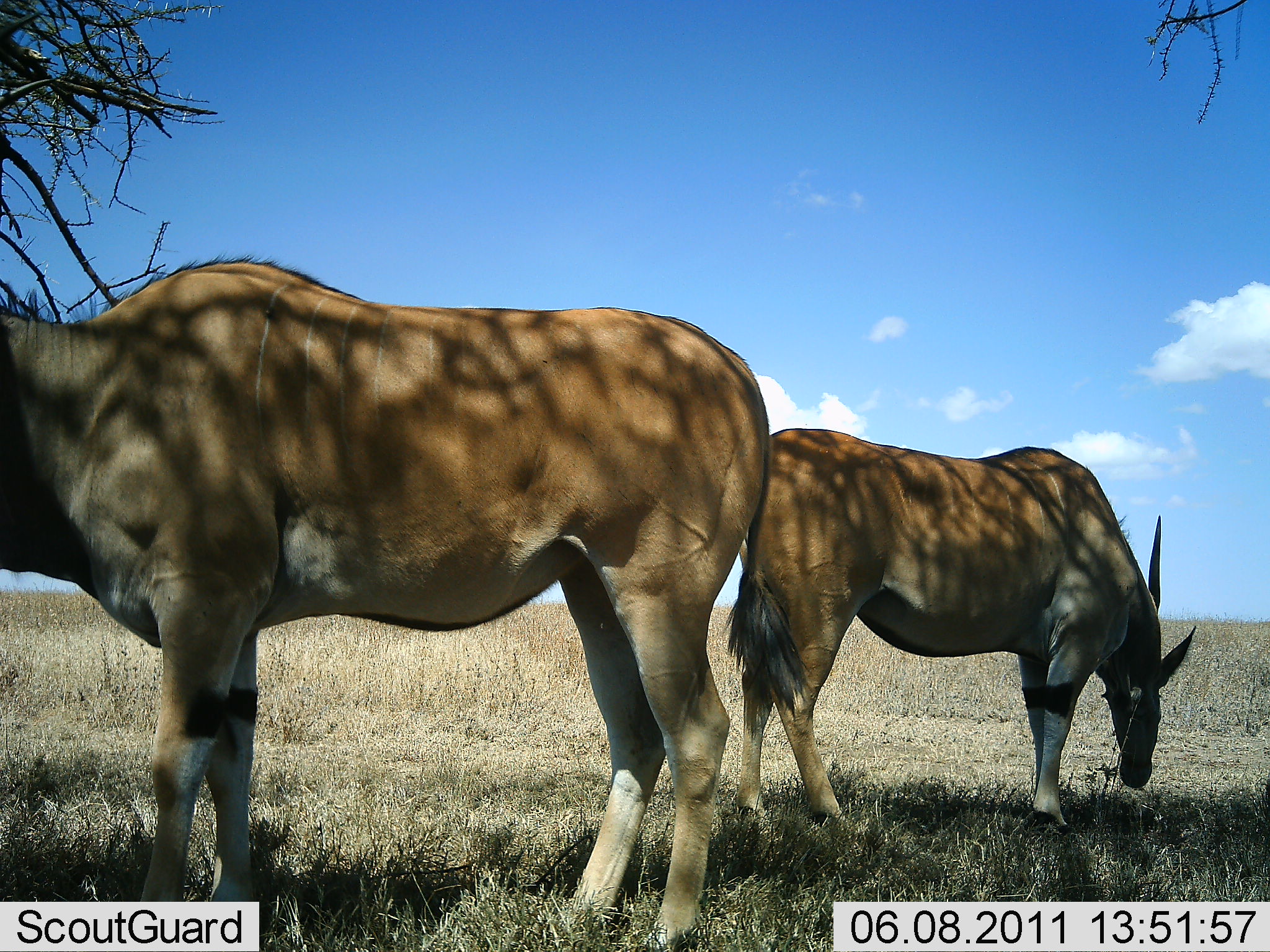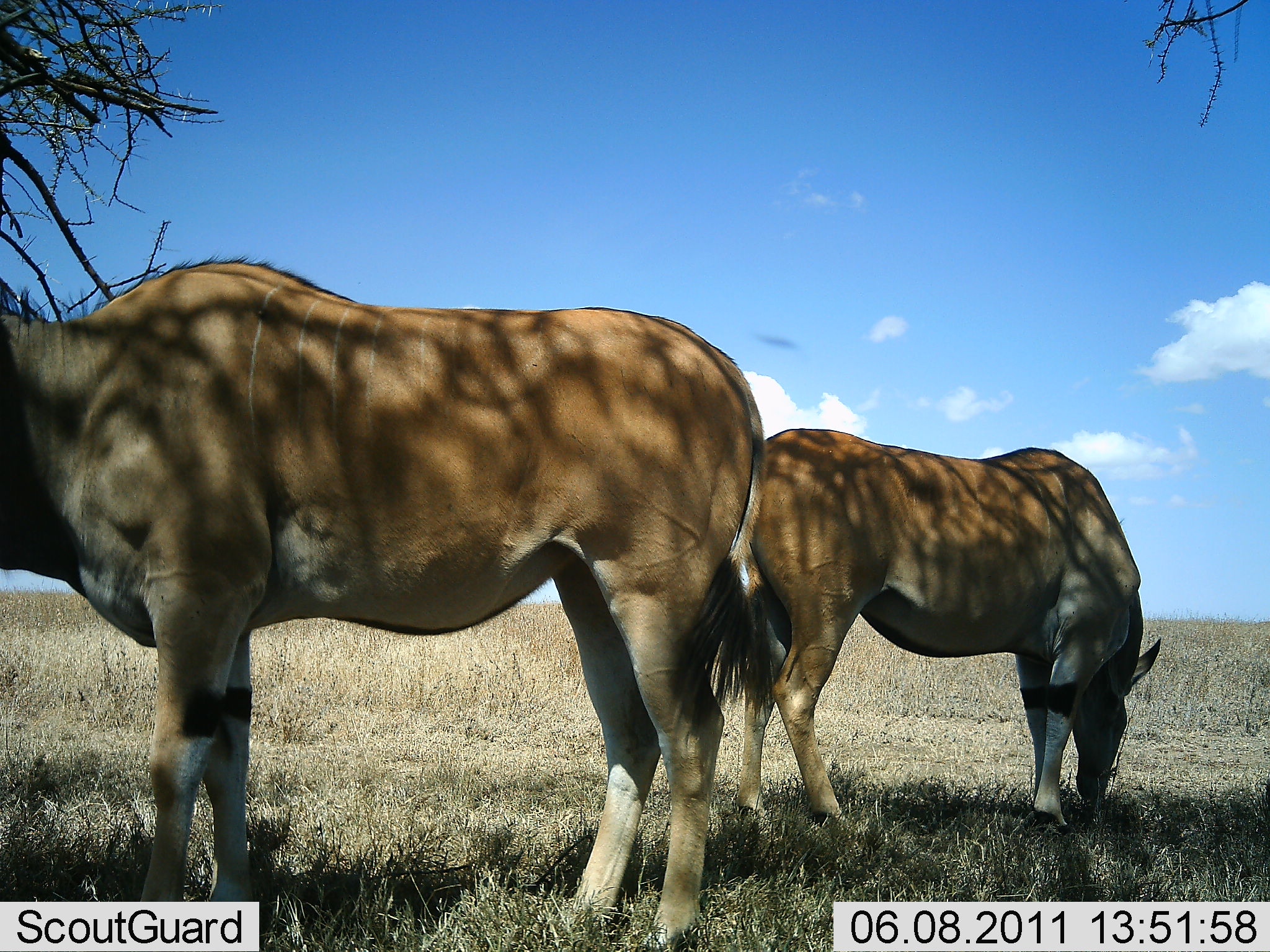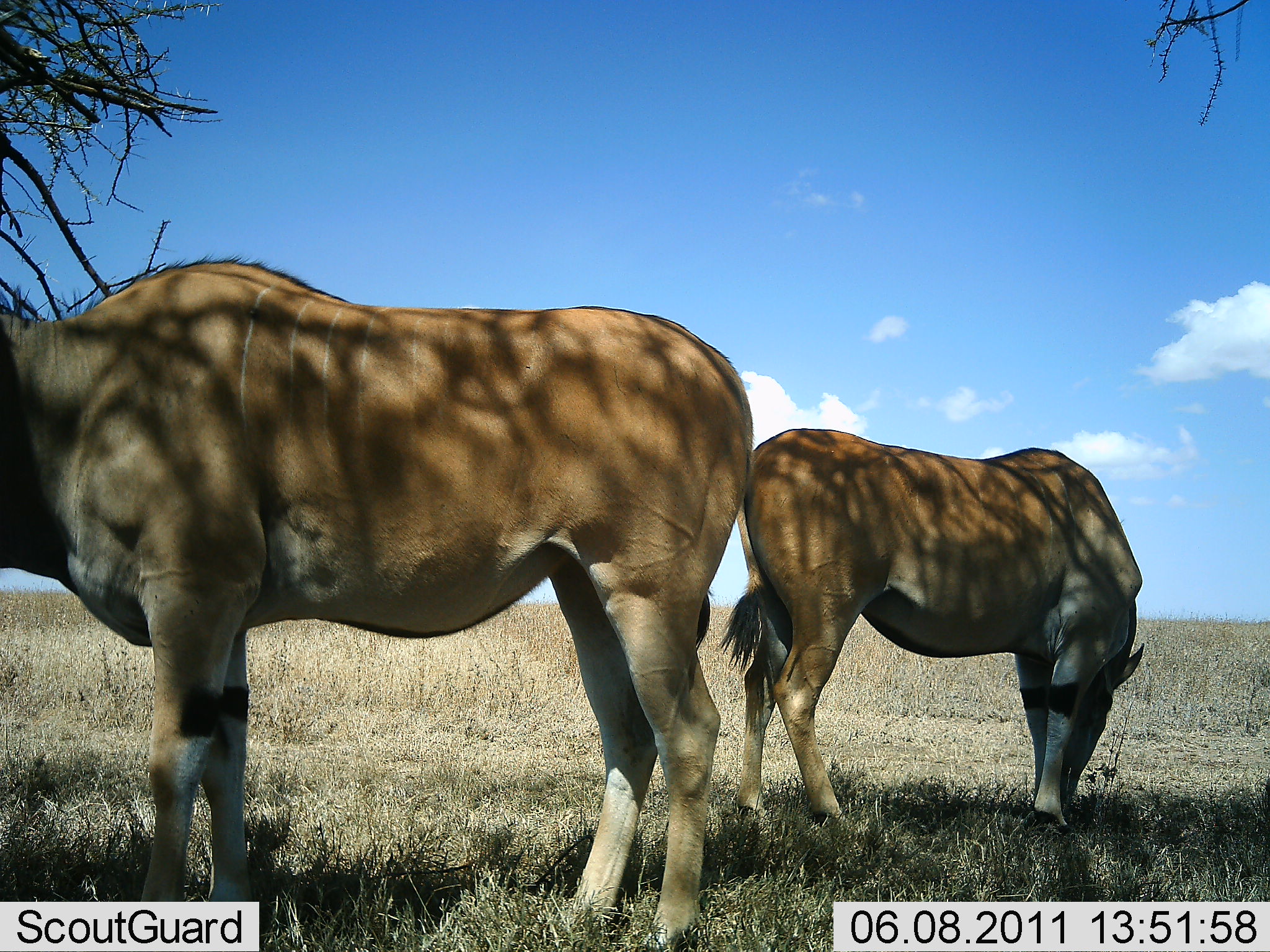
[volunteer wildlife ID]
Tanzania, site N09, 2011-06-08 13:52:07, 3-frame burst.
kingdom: Animalia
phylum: Chordata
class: Mammalia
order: Artiodactyla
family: Bovidae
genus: Tragelaphus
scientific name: Tragelaphus oryx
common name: eland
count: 2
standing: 73%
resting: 0%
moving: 0%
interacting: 0%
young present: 0%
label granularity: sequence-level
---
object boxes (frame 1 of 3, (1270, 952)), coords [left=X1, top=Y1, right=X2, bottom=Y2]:
animal: [left=0, top=254, right=807, bottom=951]; [left=724, top=427, right=1198, bottom=834]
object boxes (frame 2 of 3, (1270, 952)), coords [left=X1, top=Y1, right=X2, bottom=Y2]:
animal: [left=0, top=251, right=776, bottom=951]; [left=732, top=427, right=1163, bottom=834]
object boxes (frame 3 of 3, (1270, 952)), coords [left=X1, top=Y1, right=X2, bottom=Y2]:
animal: [left=0, top=255, right=754, bottom=952]; [left=719, top=427, right=1146, bottom=834]